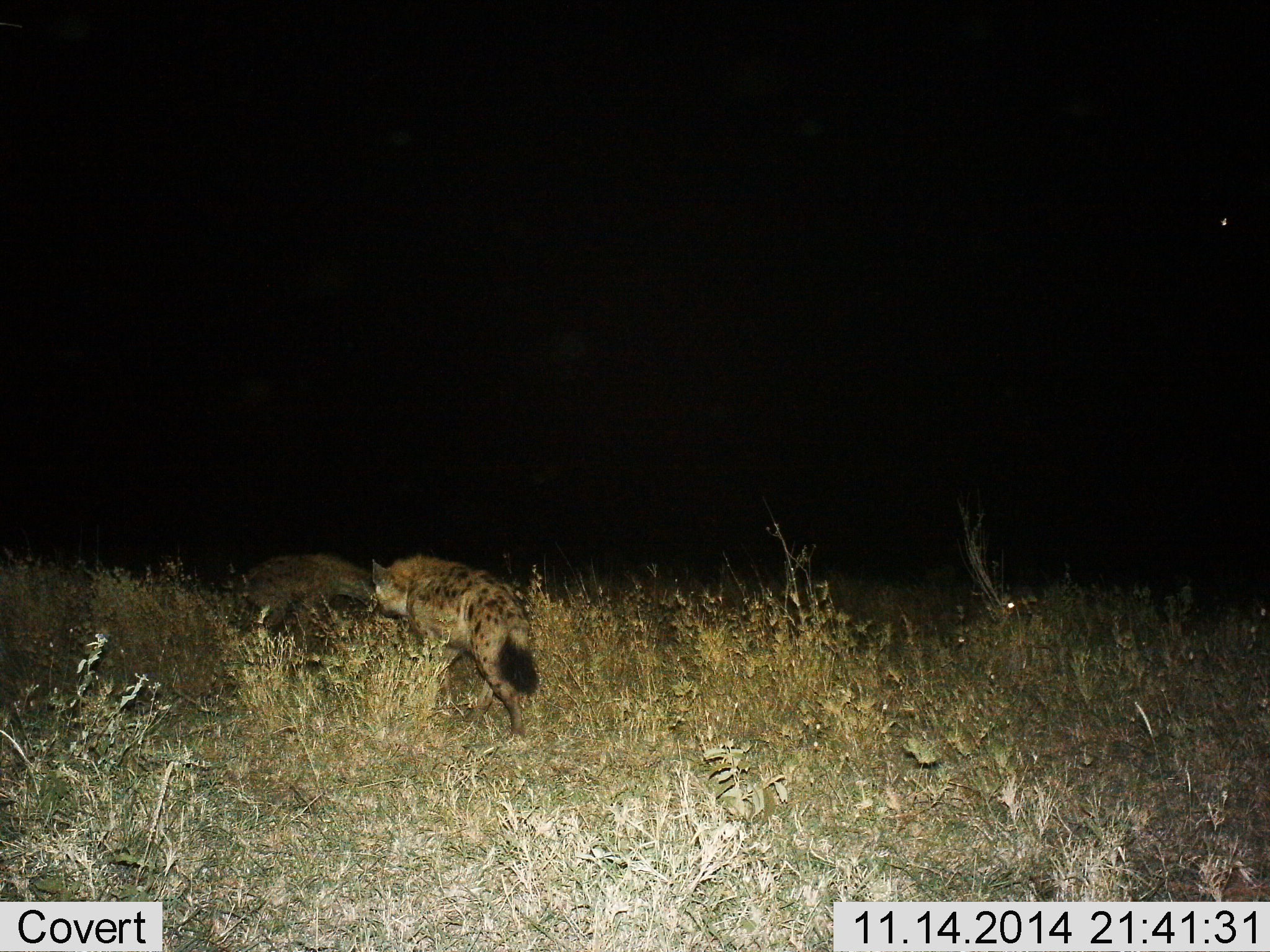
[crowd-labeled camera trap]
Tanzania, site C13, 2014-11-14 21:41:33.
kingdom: Animalia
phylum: Chordata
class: Mammalia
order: Carnivora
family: Hyaenidae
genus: Crocuta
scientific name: Crocuta crocuta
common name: spotted hyena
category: hyenaspotted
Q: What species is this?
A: Hyenaspotted (spotted hyena) (Crocuta crocuta).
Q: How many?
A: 2.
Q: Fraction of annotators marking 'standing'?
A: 0%.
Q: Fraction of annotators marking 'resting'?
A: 0%.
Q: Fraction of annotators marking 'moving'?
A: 91%.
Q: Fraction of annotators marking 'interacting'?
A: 18%.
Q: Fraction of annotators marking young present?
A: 0%.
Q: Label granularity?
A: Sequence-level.